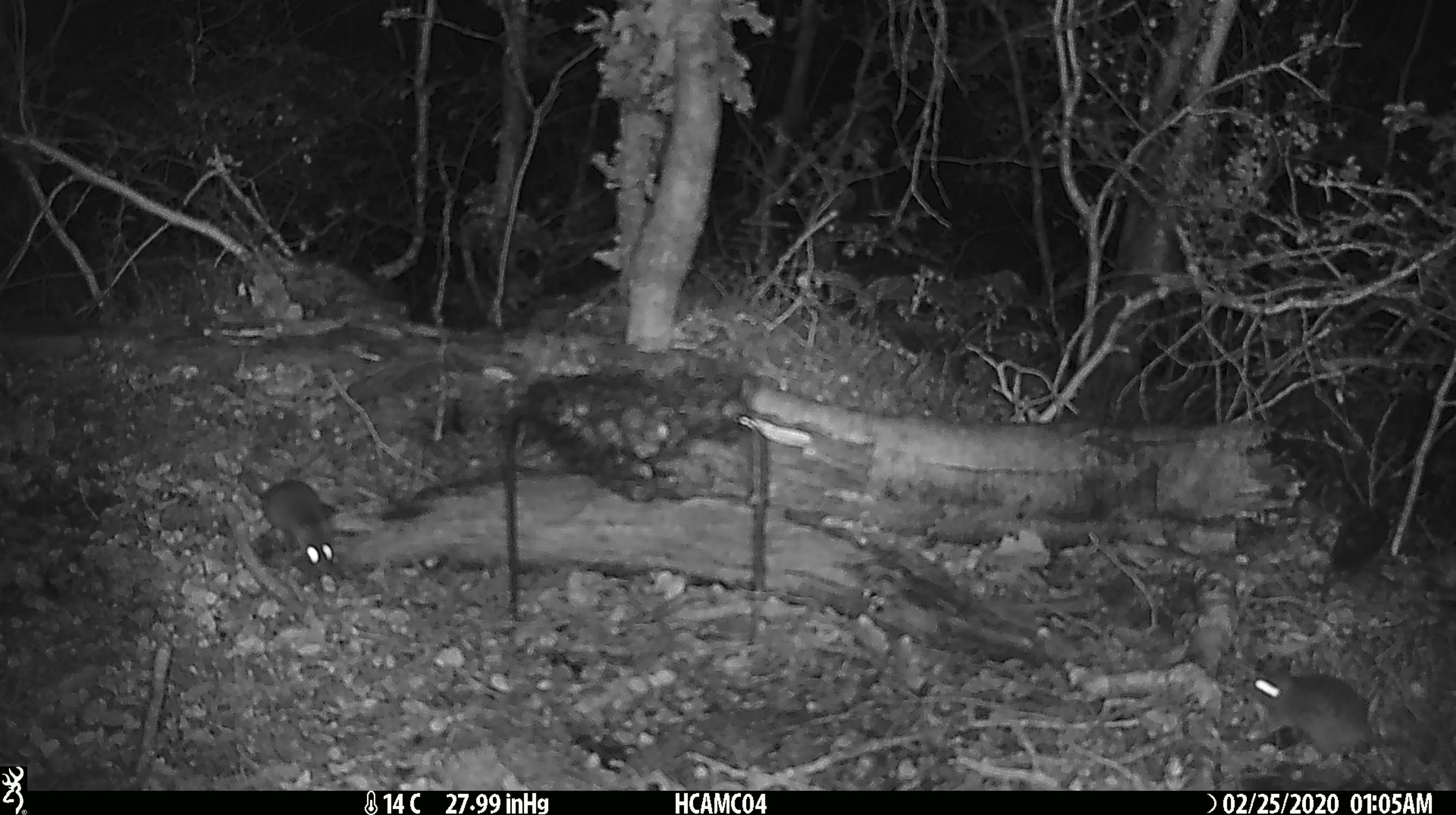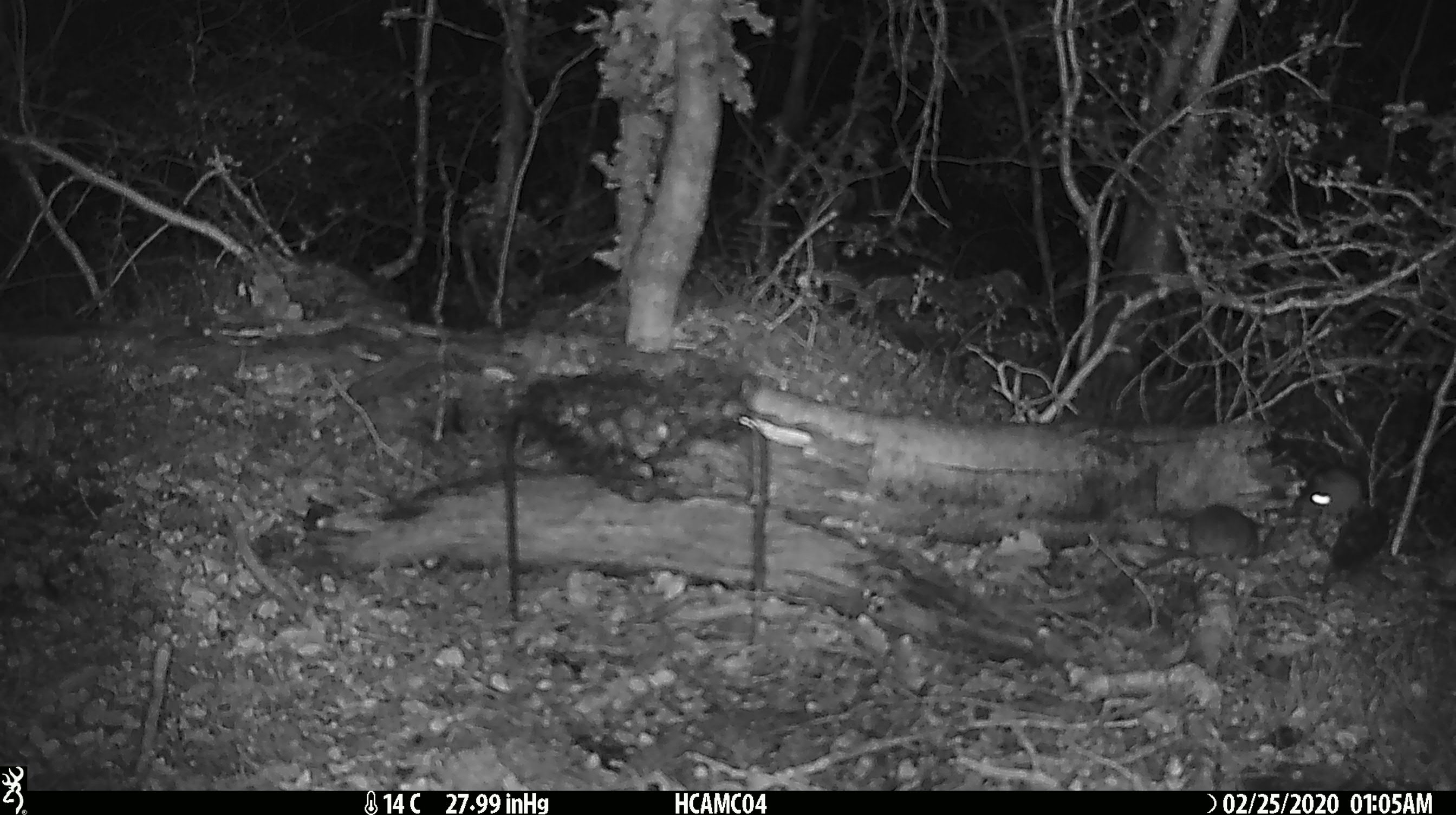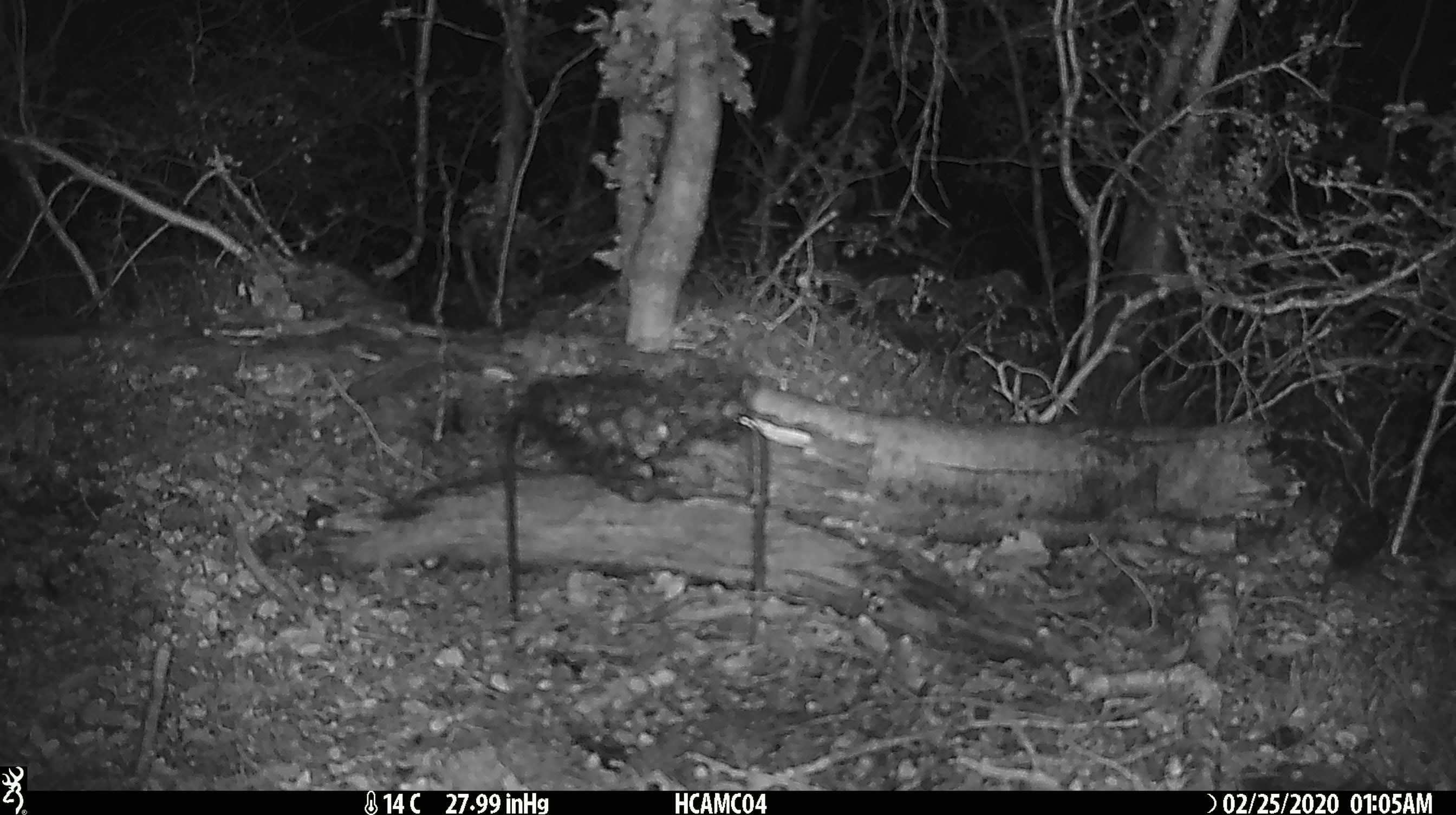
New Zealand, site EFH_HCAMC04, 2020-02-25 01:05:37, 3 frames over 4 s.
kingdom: Animalia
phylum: Chordata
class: Mammalia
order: Rodentia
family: Muridae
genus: Mus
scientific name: Mus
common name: mouse